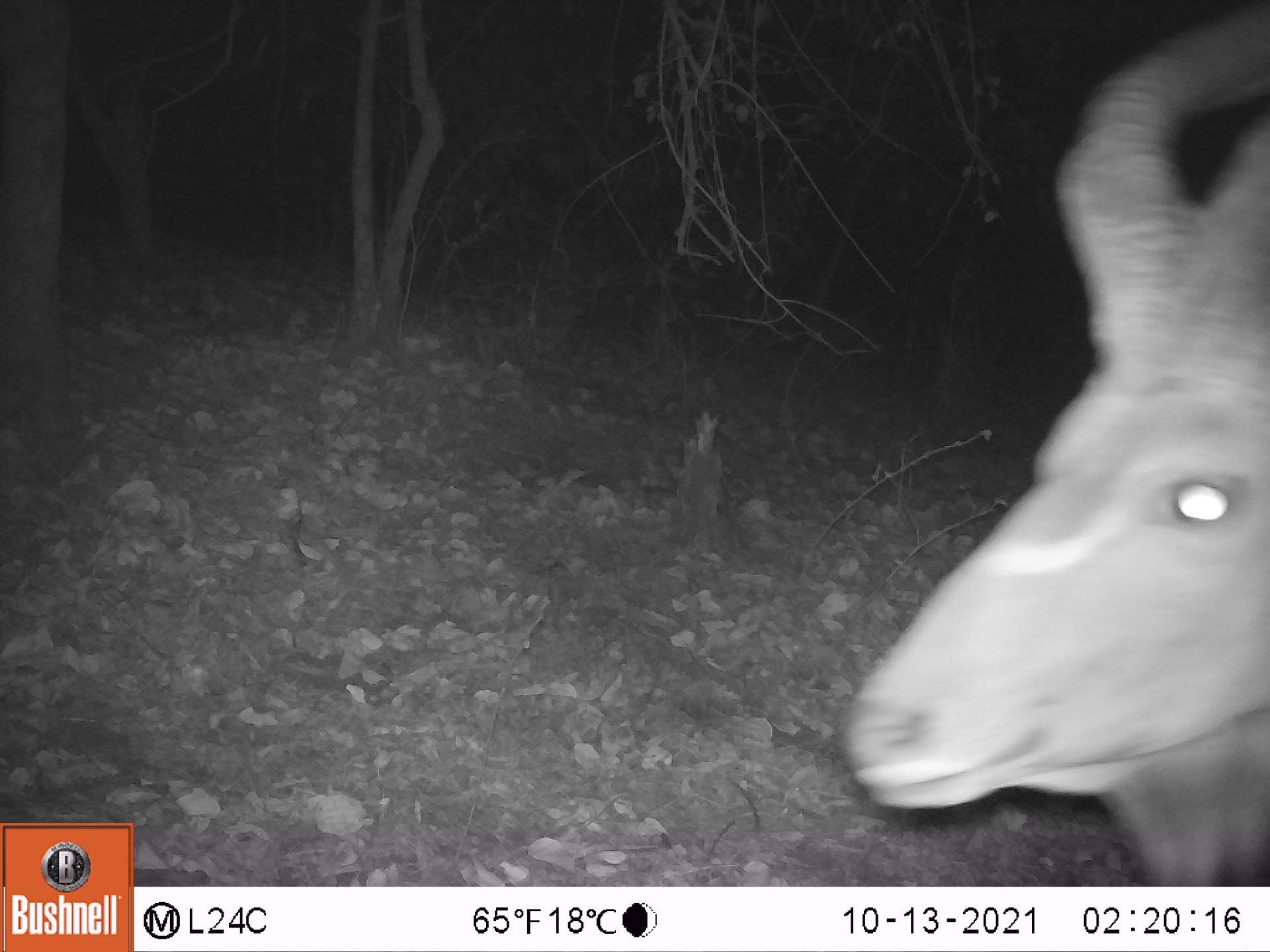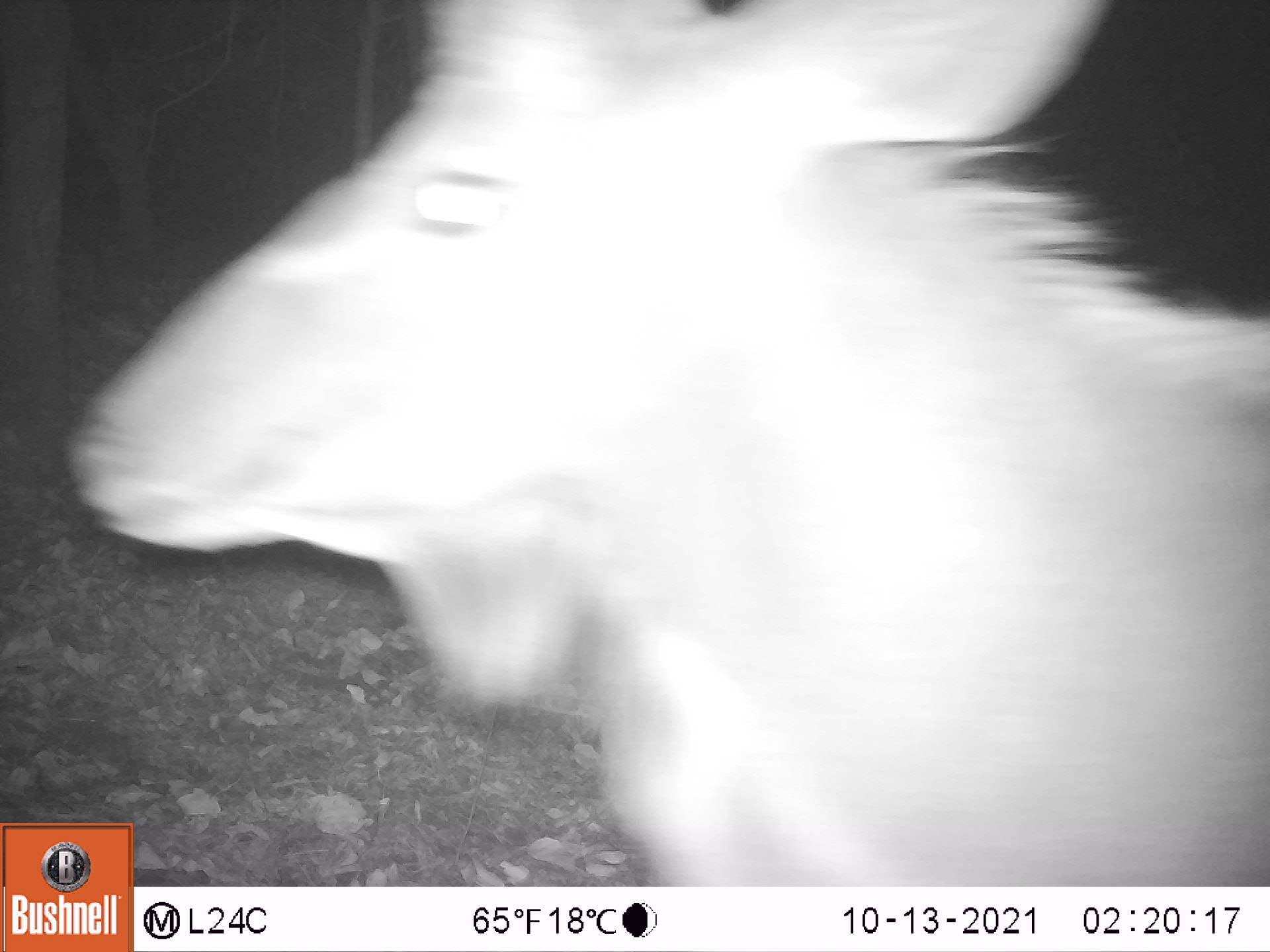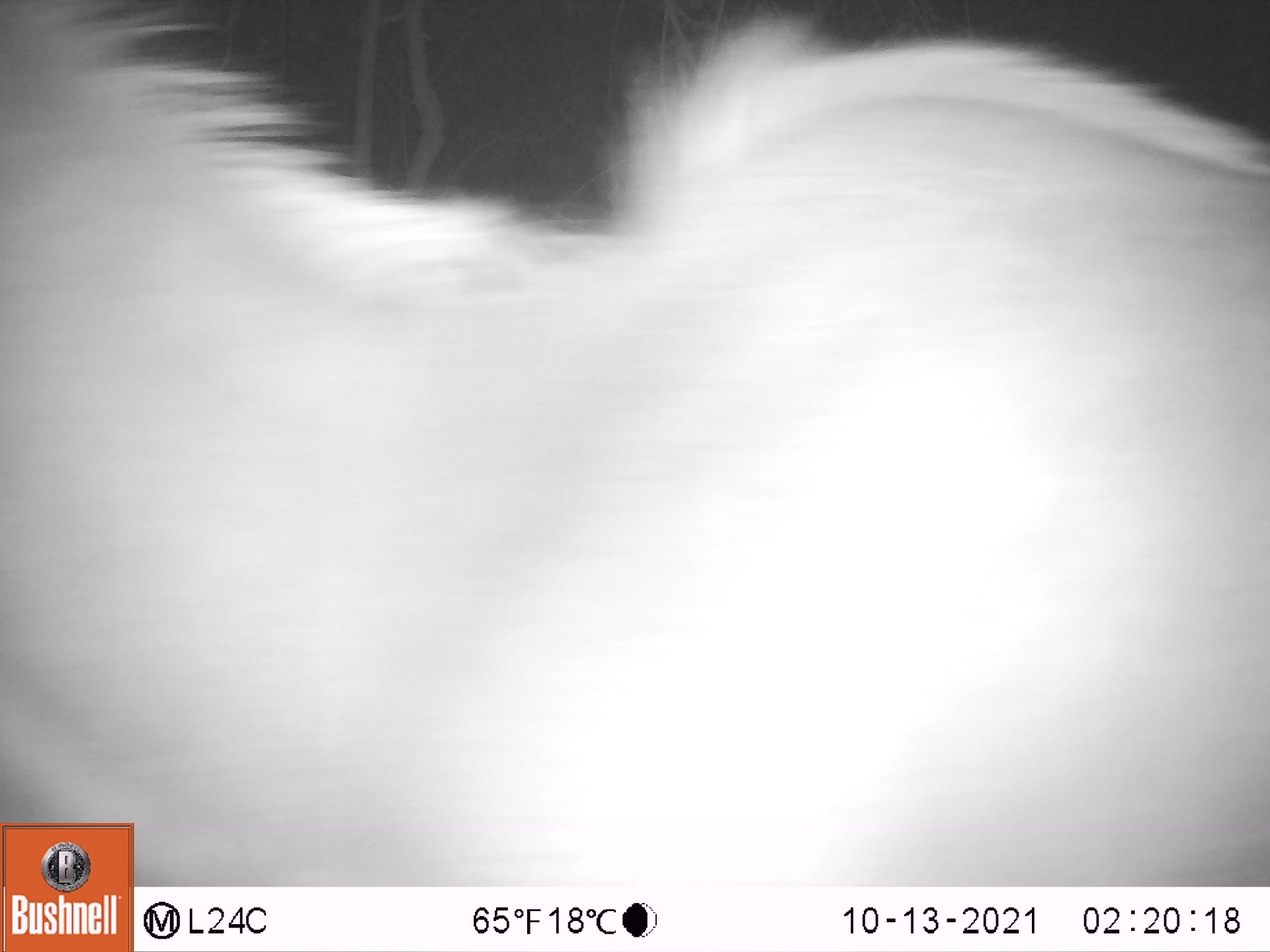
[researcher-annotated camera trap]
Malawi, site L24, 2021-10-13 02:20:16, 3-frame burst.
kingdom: Animalia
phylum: Chordata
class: Mammalia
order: Artiodactyla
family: Bovidae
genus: Tragelaphus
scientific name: Tragelaphus strepsiceros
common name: greater kudu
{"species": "greater kudu (Tragelaphus strepsiceros)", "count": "1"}